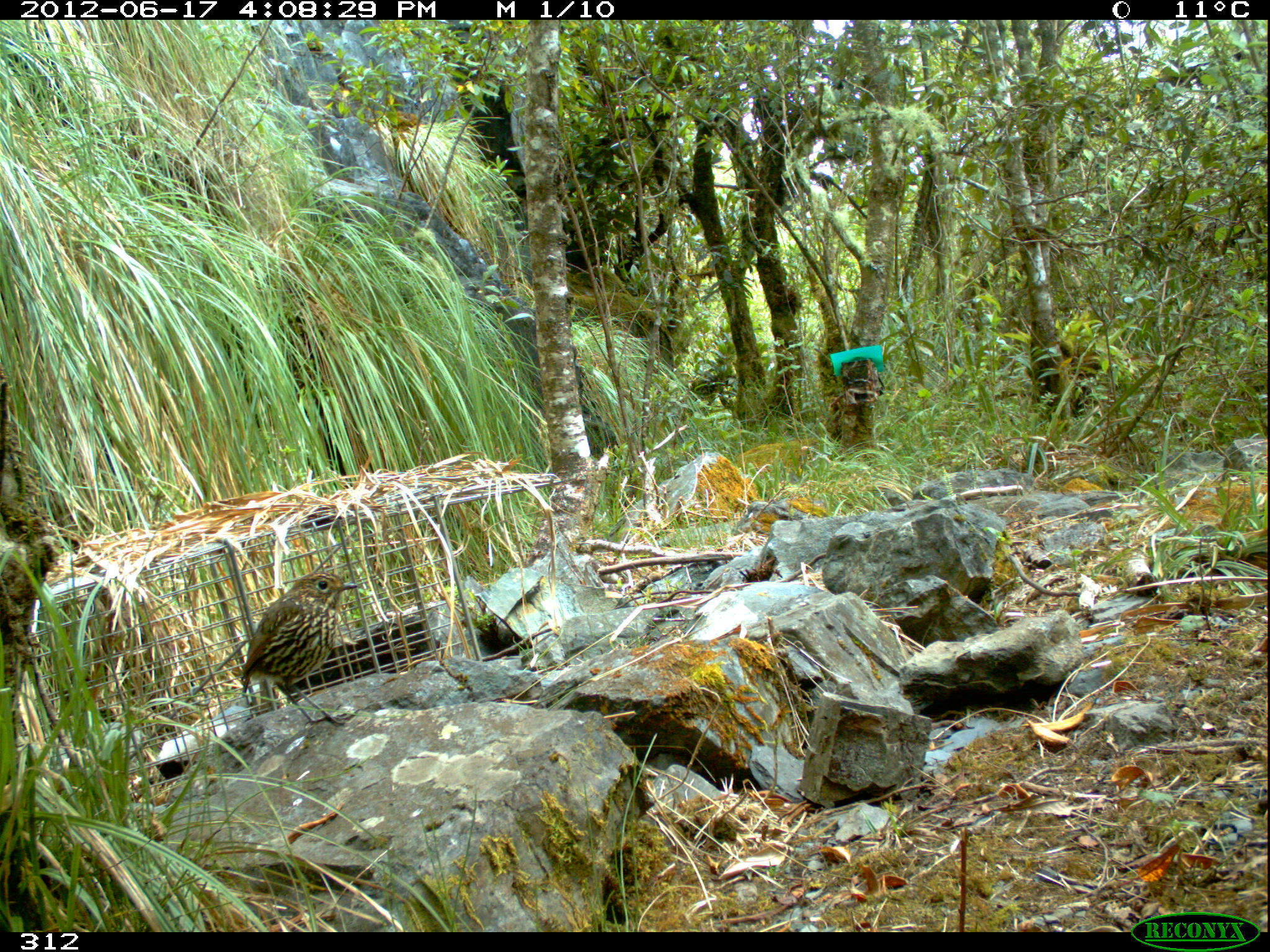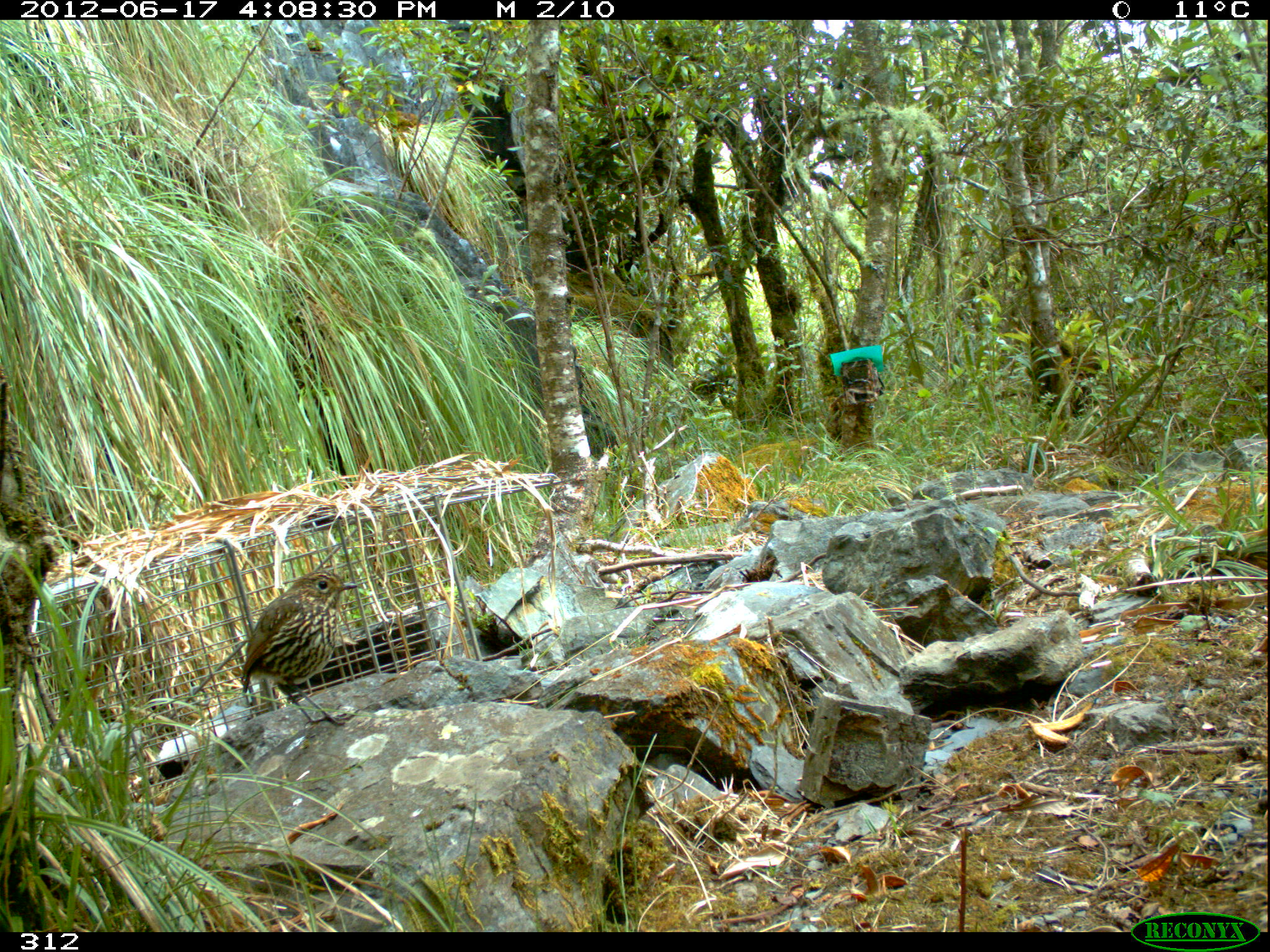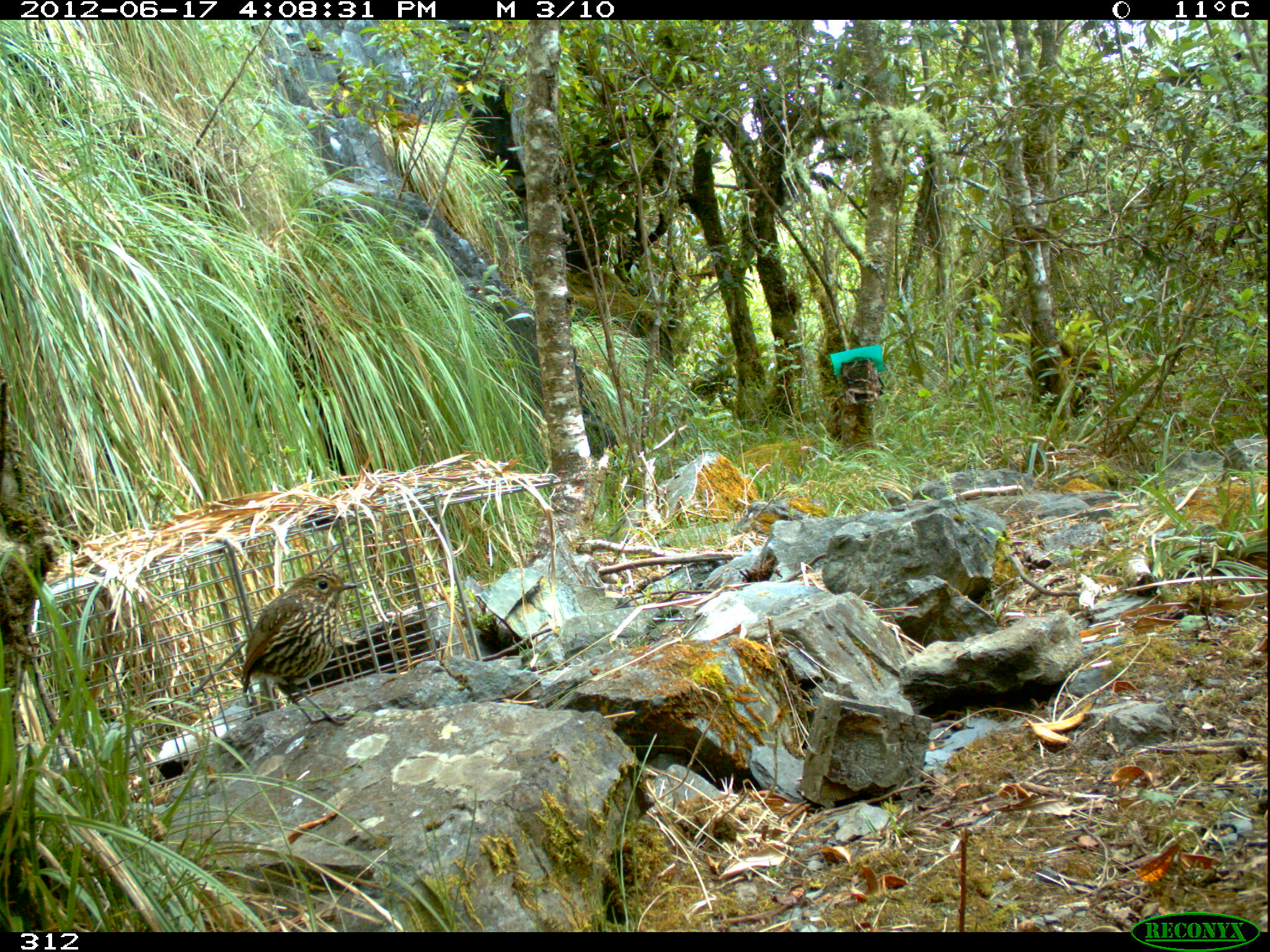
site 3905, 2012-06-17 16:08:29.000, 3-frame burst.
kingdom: Animalia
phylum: Chordata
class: Aves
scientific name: Aves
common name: bird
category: unknown bird